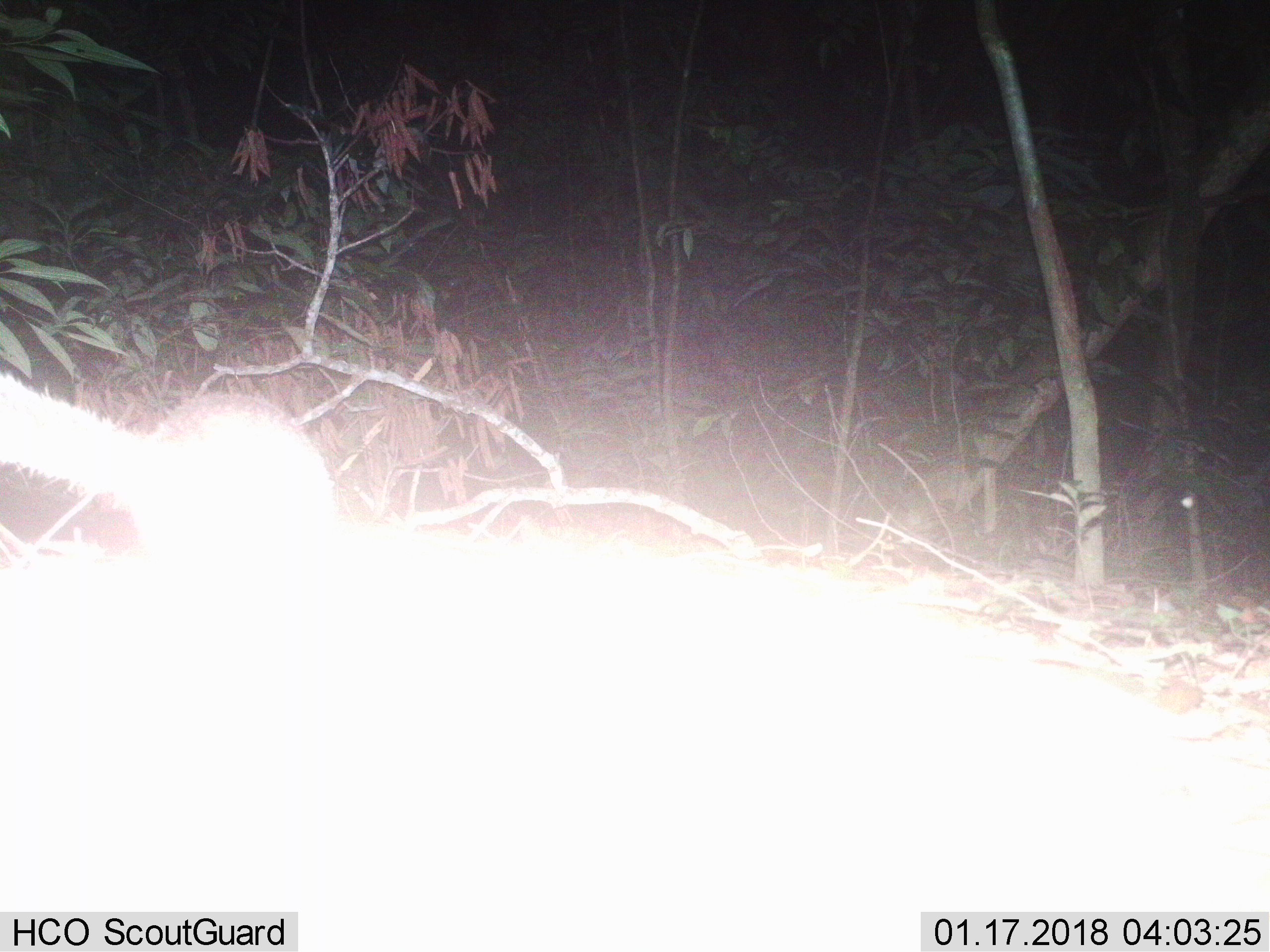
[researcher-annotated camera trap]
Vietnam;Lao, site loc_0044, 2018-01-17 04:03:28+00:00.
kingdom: Animalia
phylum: Chordata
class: Mammalia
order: Carnivora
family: Mustelidae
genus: Melogale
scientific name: Melogale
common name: ferret badger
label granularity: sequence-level